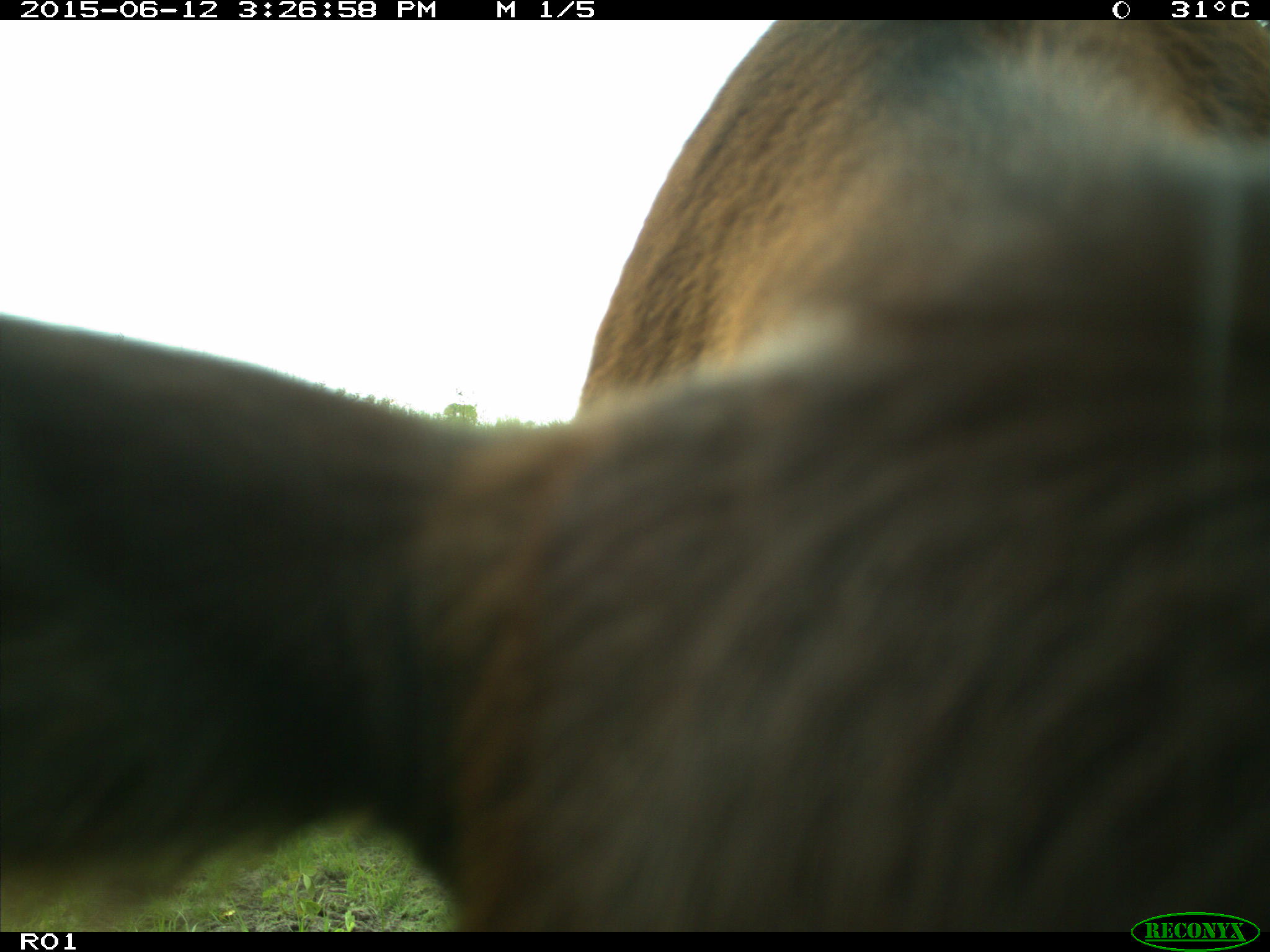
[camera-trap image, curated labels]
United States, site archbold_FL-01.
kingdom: Animalia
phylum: Chordata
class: Mammalia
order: Artiodactyla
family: Bovidae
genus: Bos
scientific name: Bos taurus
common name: domestic cow